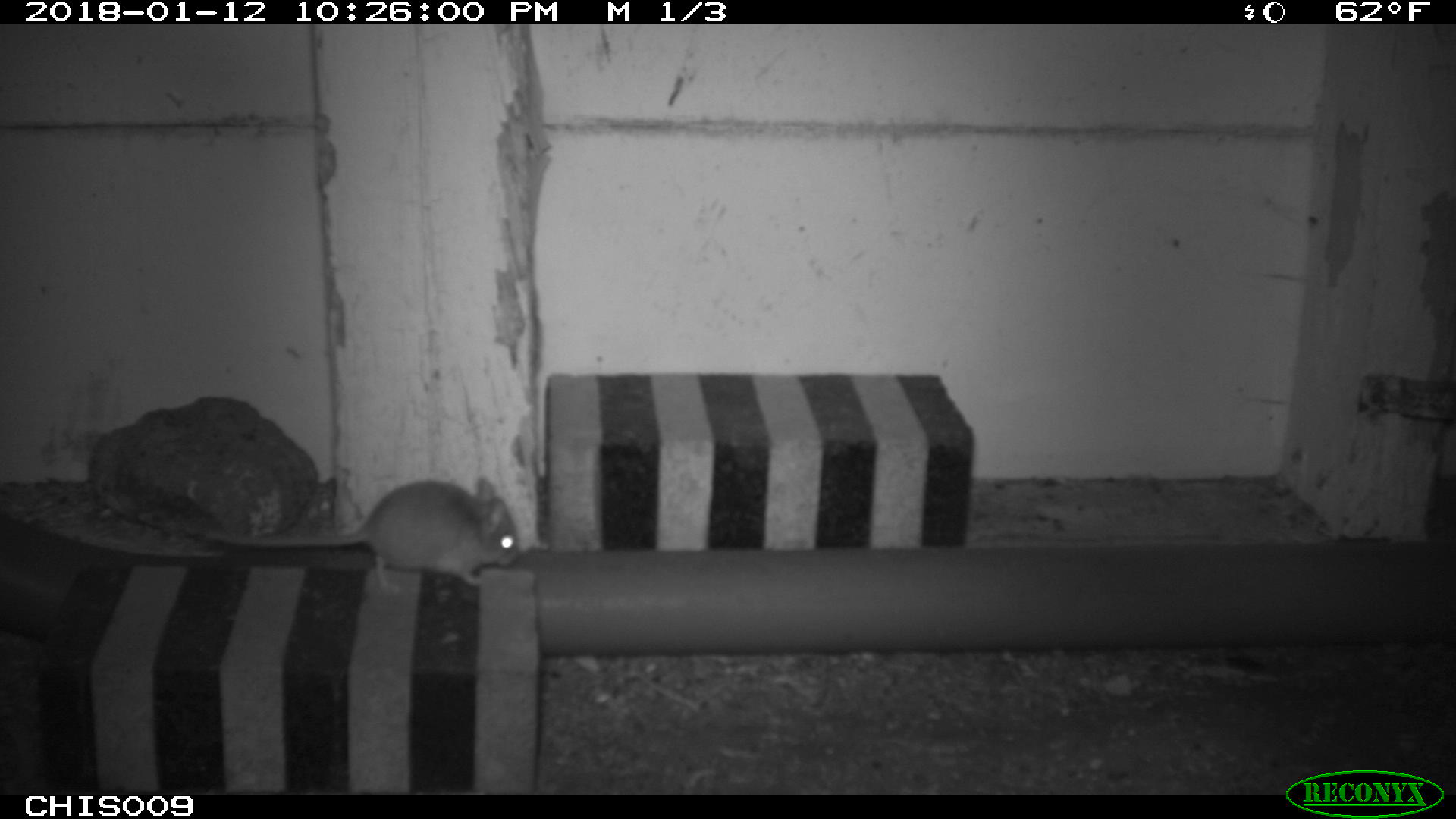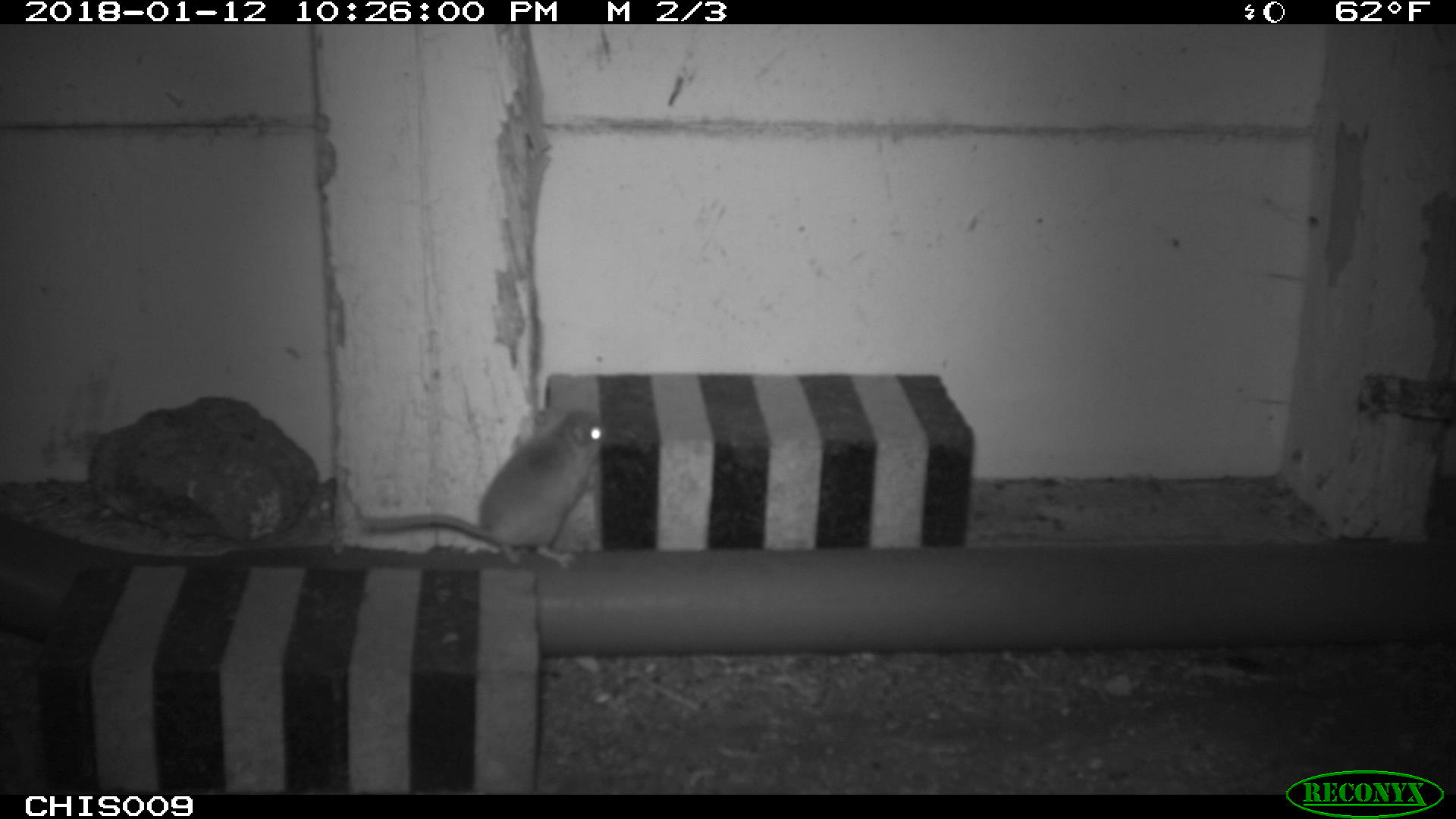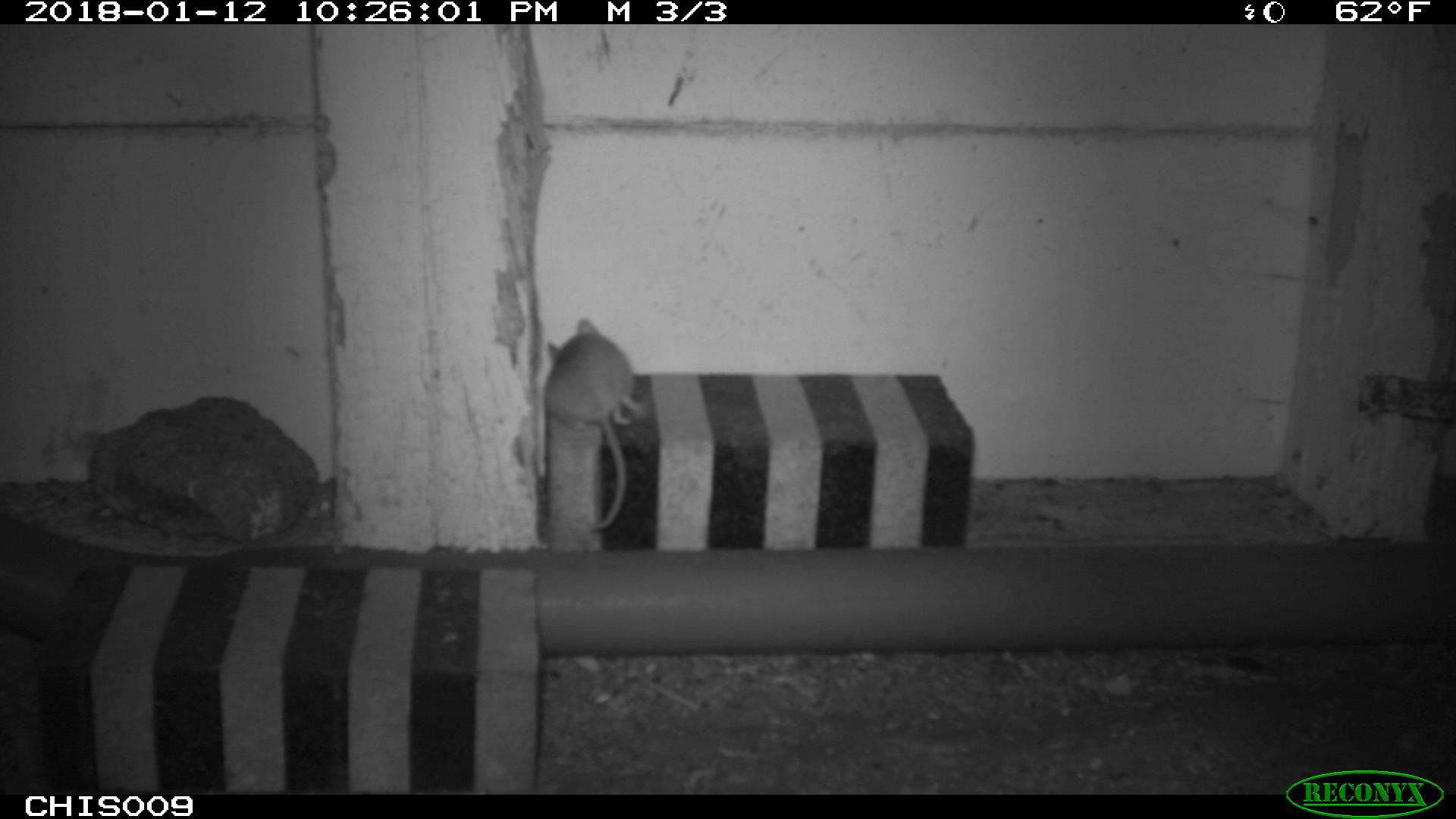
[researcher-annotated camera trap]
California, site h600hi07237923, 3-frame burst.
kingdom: Animalia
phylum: Chordata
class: Mammalia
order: Rodentia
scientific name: Rodentia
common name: rodent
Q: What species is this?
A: Rodent (Rodentia).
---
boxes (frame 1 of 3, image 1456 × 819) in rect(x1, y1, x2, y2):
rodent: rect(190, 475, 523, 592)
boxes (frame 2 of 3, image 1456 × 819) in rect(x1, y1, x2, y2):
rodent: rect(358, 406, 610, 570)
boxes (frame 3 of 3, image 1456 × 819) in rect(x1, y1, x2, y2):
rodent: rect(543, 315, 648, 530)